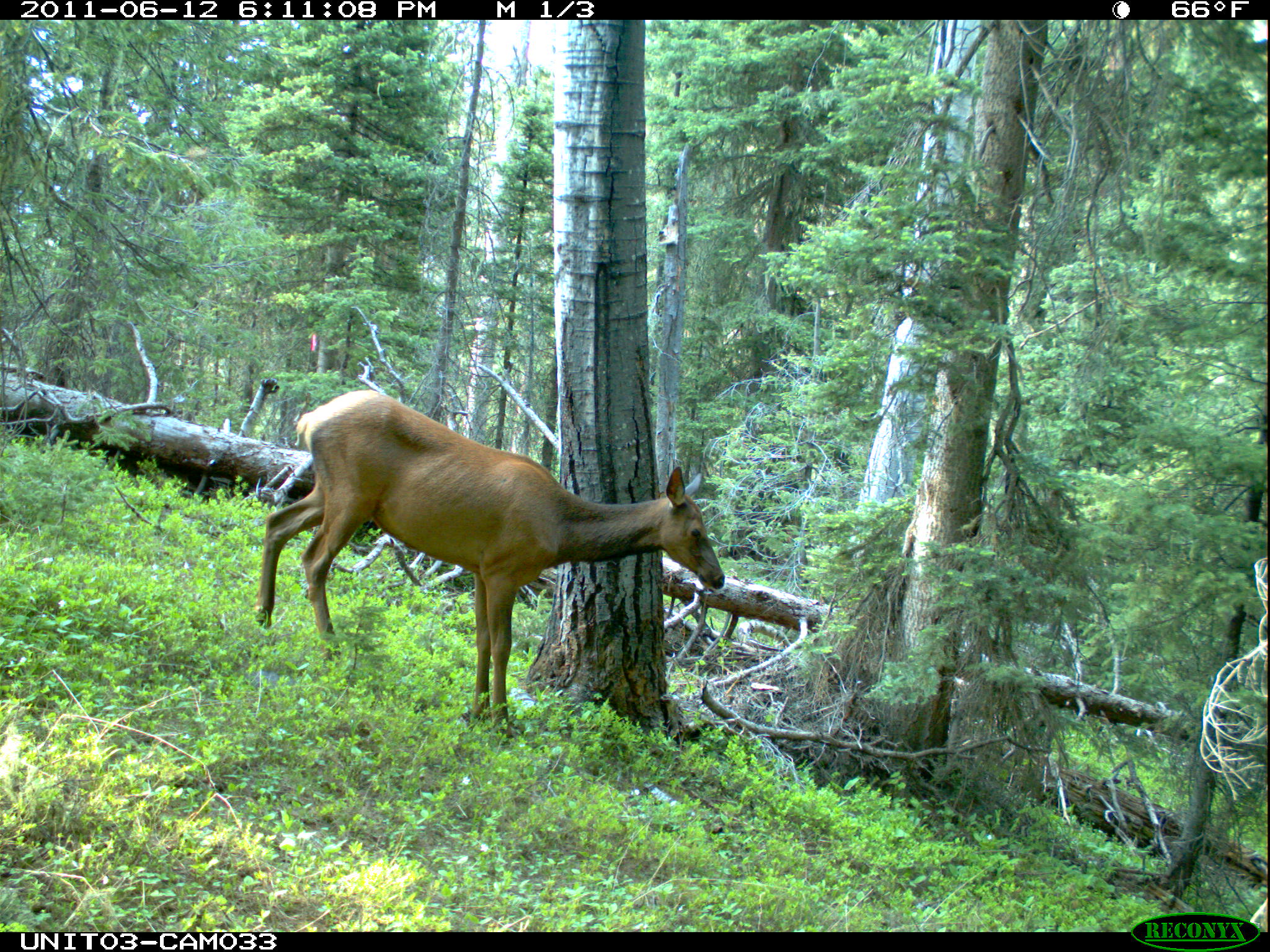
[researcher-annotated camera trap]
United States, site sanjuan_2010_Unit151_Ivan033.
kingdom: Animalia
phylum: Chordata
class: Mammalia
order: Artiodactyla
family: Cervidae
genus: Cervus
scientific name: Cervus elaphus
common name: red deer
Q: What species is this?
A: Cervus elaphus (red deer).